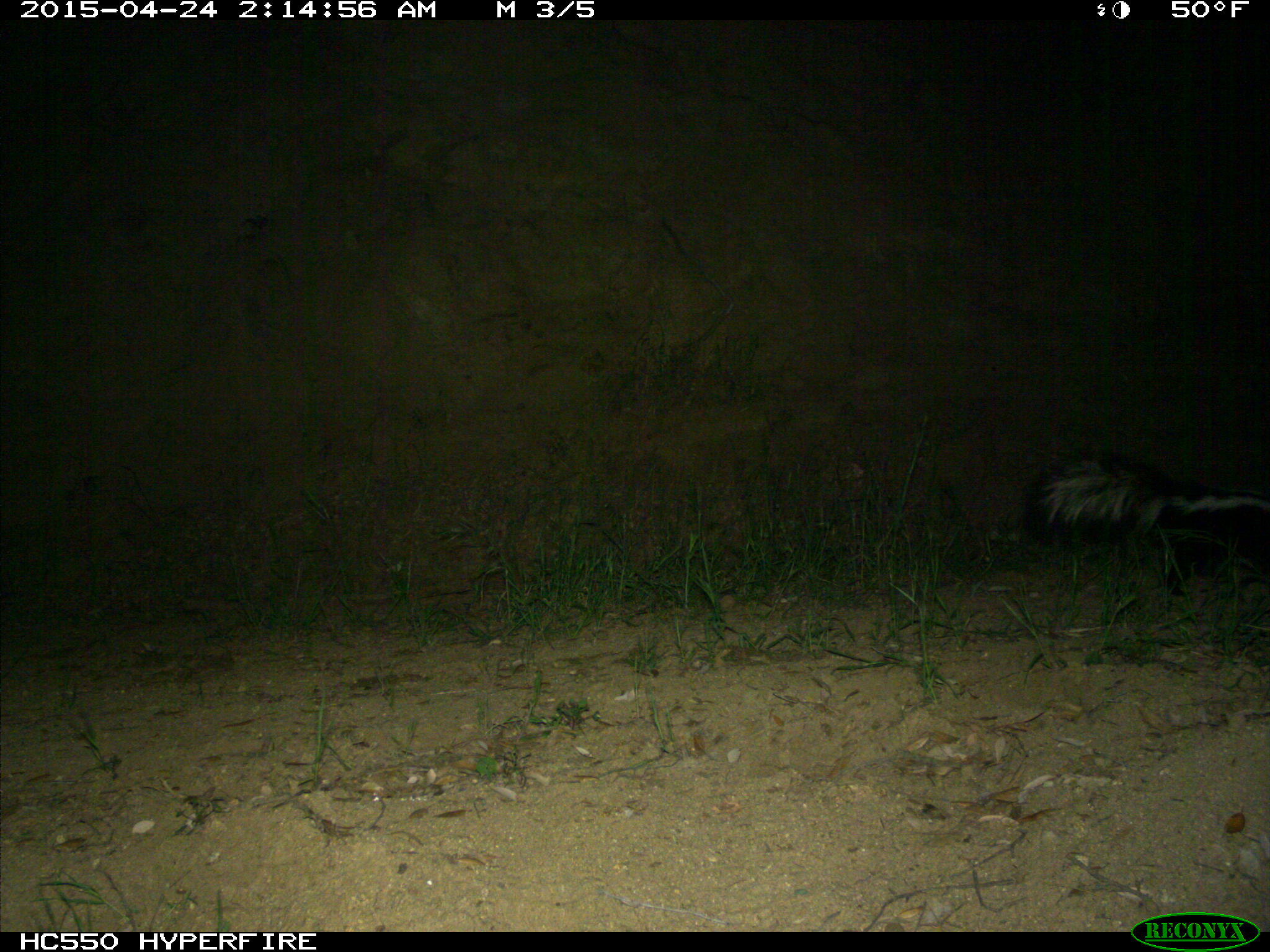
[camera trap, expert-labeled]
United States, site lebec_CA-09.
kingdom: Animalia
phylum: Chordata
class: Mammalia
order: Carnivora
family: Mephitidae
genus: Mephitis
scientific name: Mephitis mephitis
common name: striped skunk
Mephitis mephitis (striped skunk).